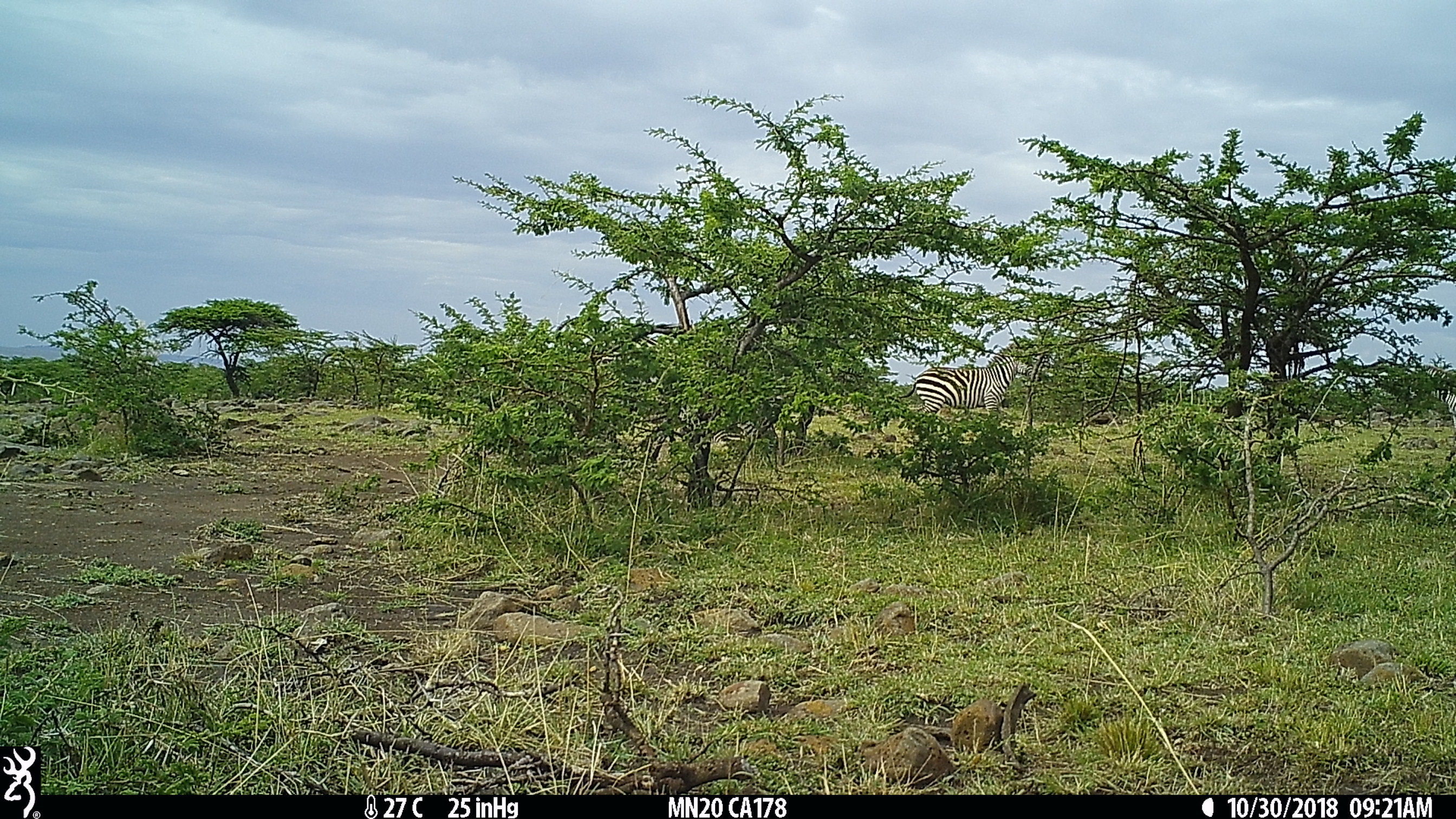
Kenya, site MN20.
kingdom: Animalia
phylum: Chordata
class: Mammalia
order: Perissodactyla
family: Equidae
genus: Equus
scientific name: Equus quagga burchellii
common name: burchell's zebra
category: zebra